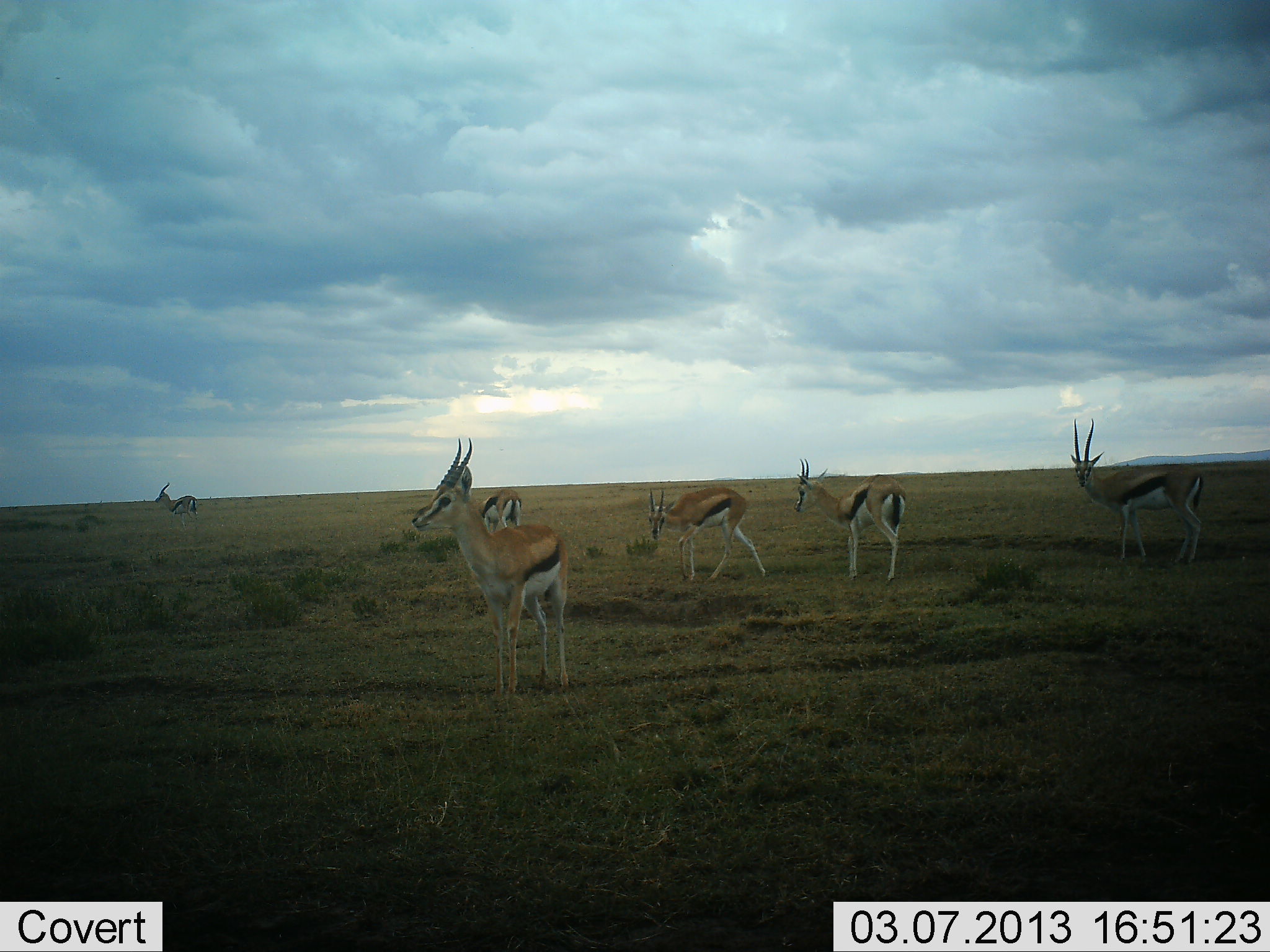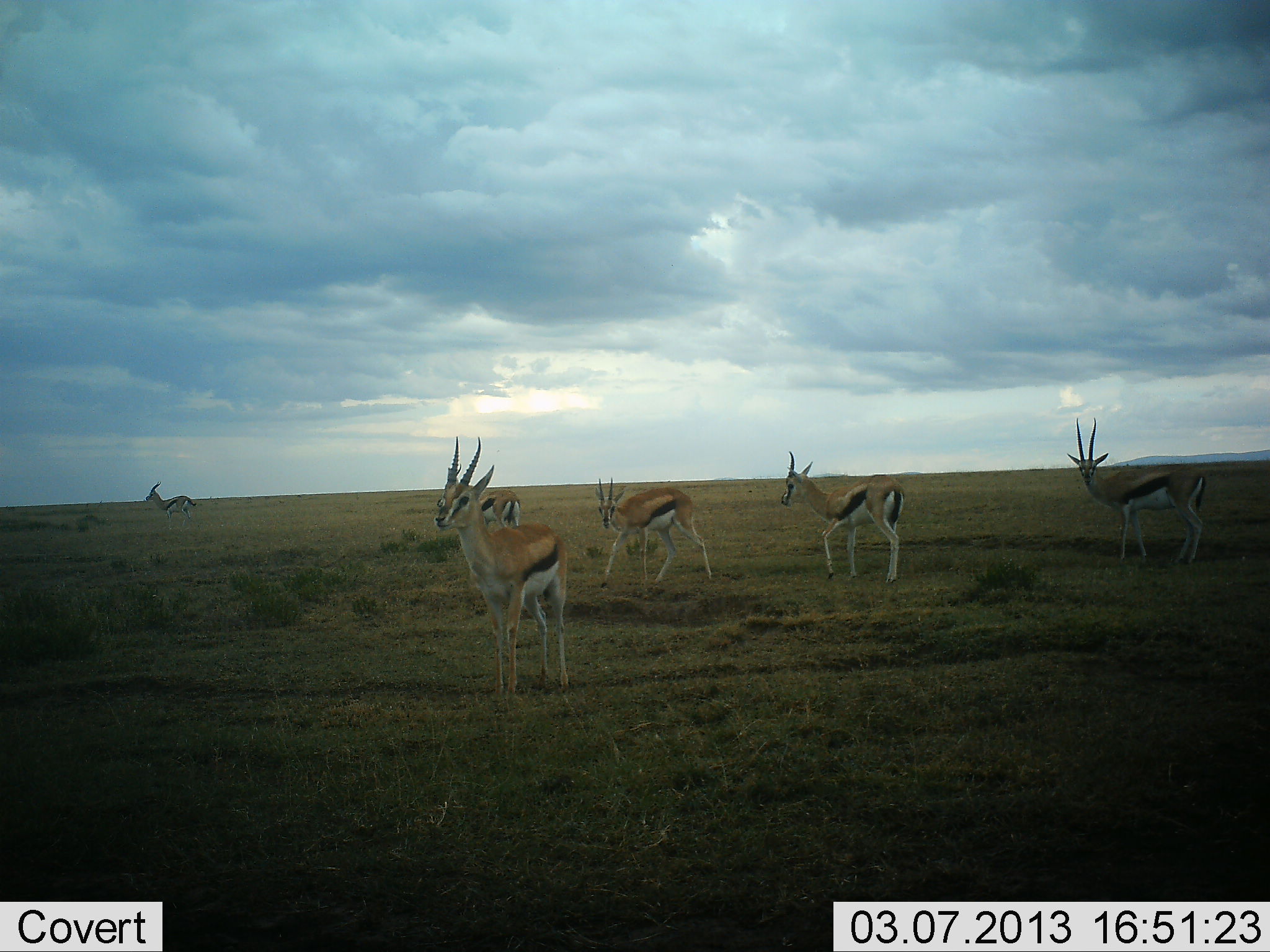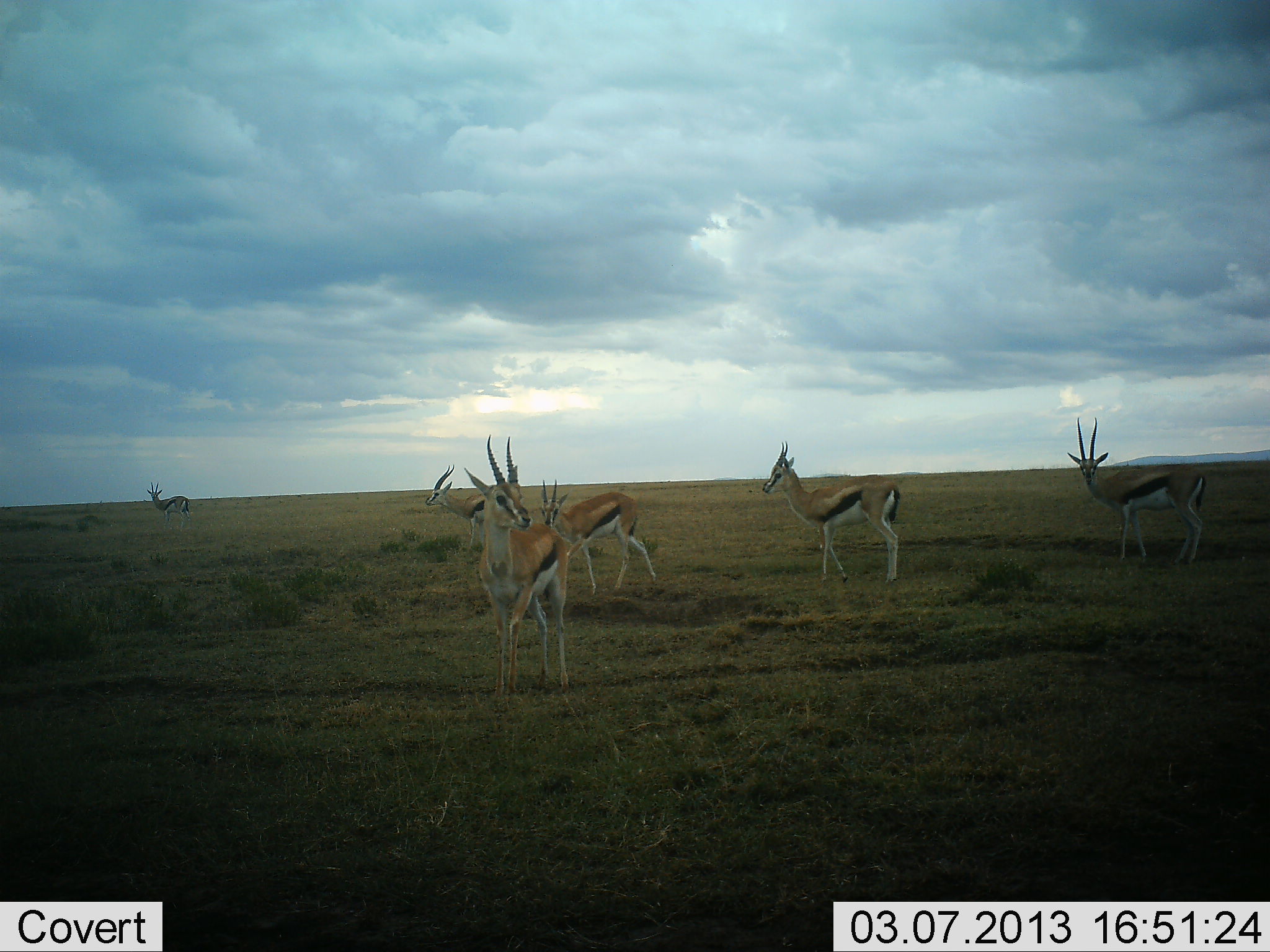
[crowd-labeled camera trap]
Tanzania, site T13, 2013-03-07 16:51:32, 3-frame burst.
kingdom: Animalia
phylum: Chordata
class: Mammalia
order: Artiodactyla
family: Bovidae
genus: Eudorcas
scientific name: Eudorcas thomsonii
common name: thomson's gazelle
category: gazellethomsons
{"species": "gazellethomsons (thomson's gazelle) (Eudorcas thomsonii)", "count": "6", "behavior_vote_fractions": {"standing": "95%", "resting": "0%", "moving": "53%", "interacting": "5%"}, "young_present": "0%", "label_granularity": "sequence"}